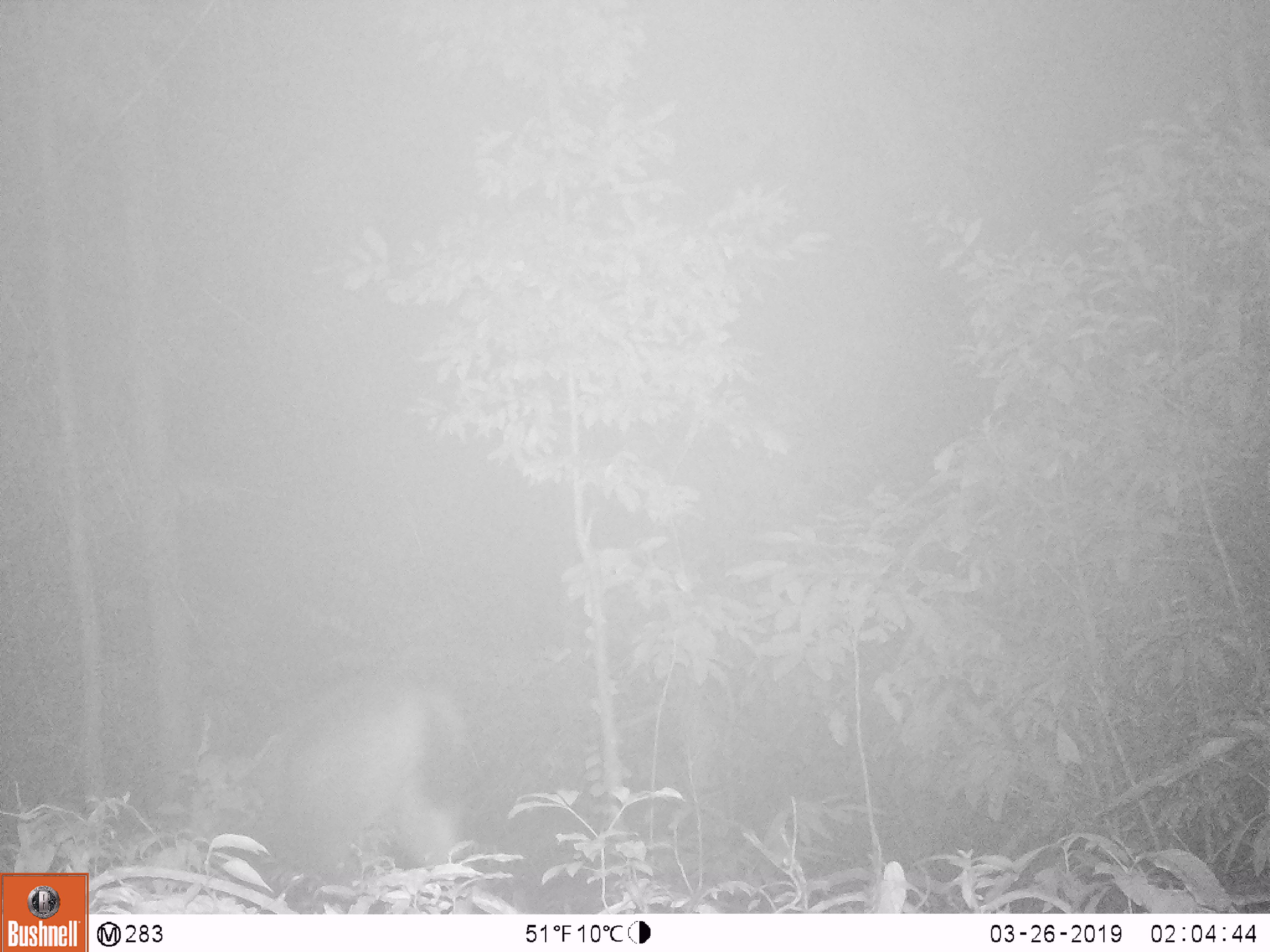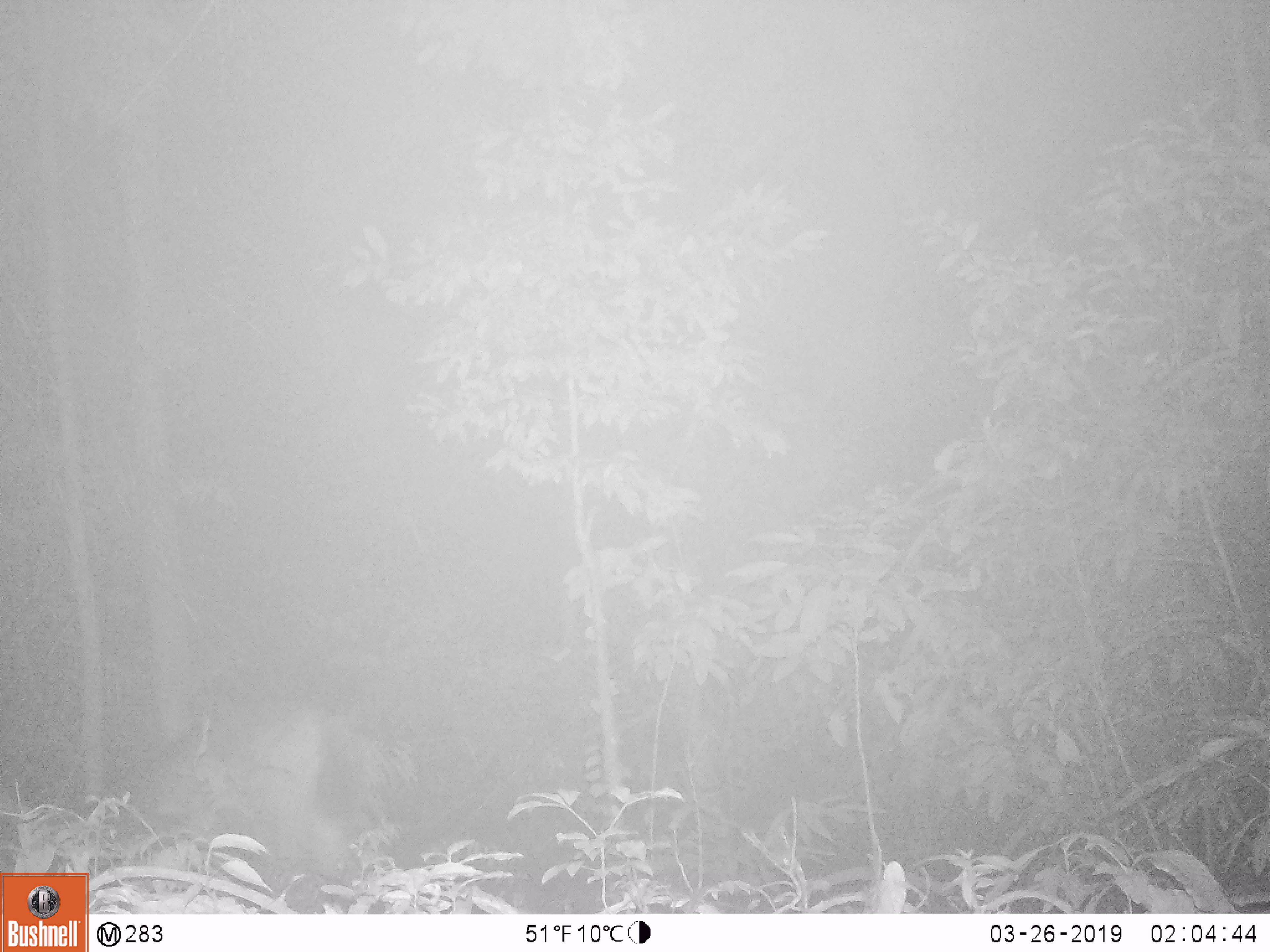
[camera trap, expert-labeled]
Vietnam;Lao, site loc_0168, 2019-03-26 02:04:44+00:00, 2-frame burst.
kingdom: Animalia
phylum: Chordata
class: Mammalia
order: Artiodactyla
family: Cervidae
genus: Rusa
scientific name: Rusa unicolor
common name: sambar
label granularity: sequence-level